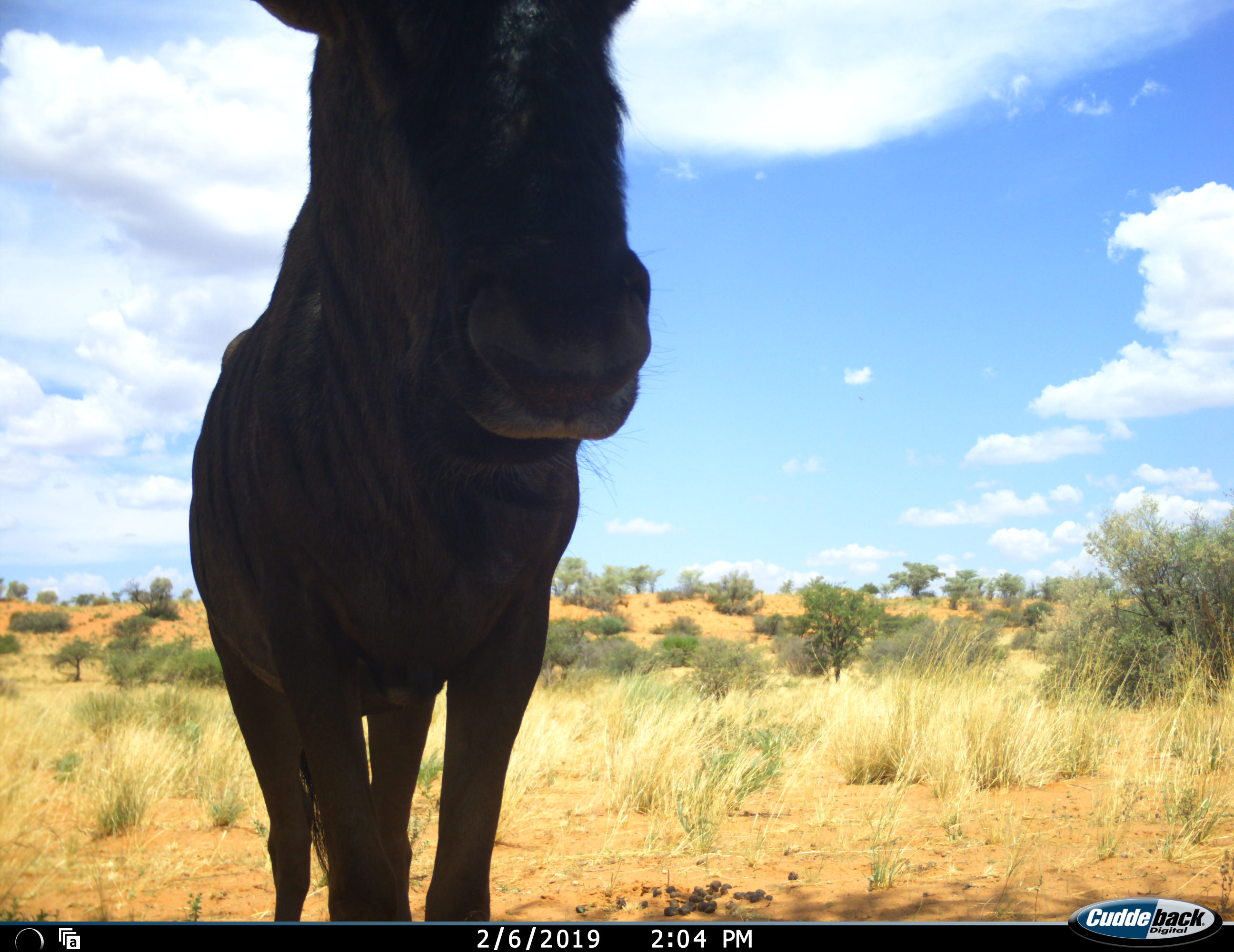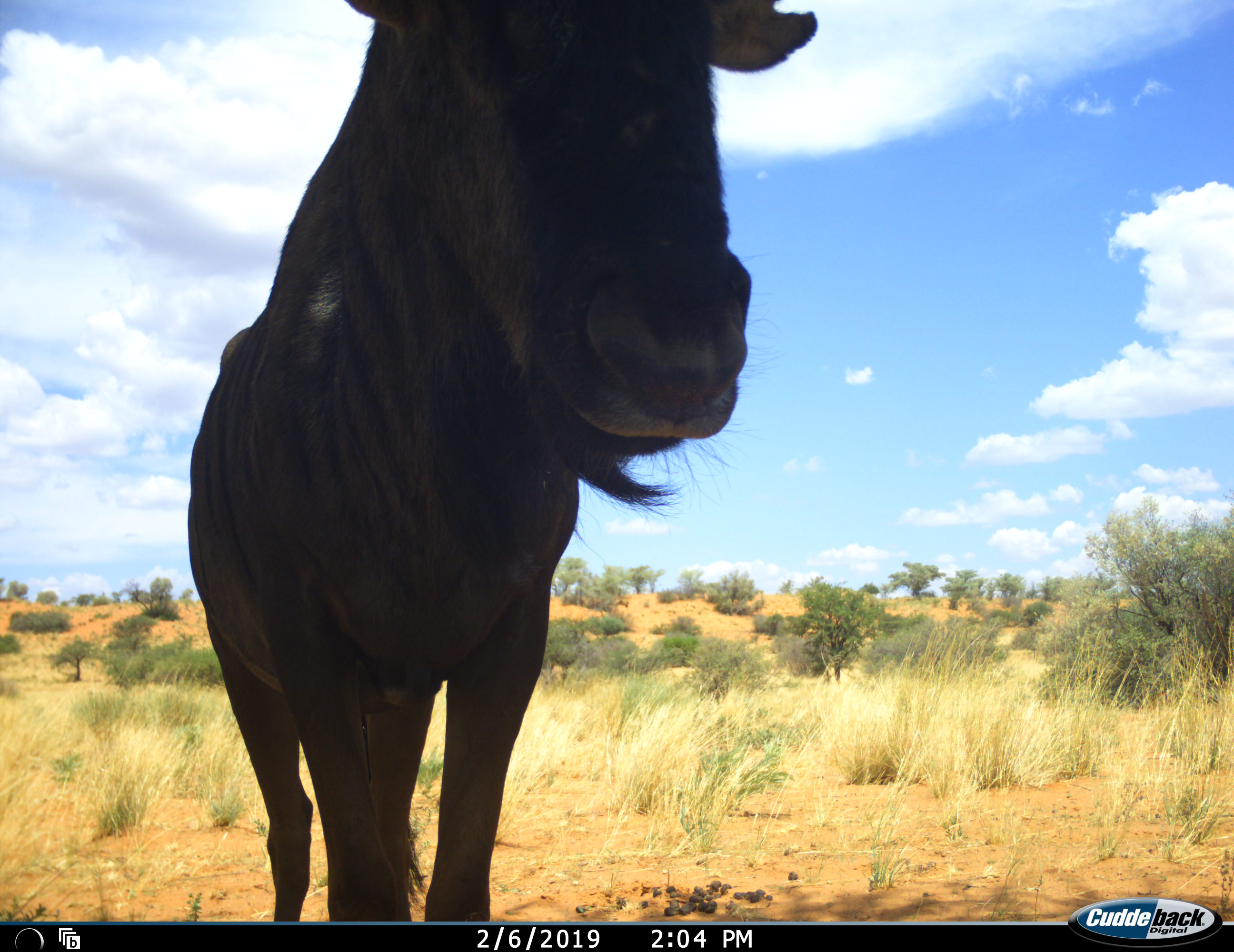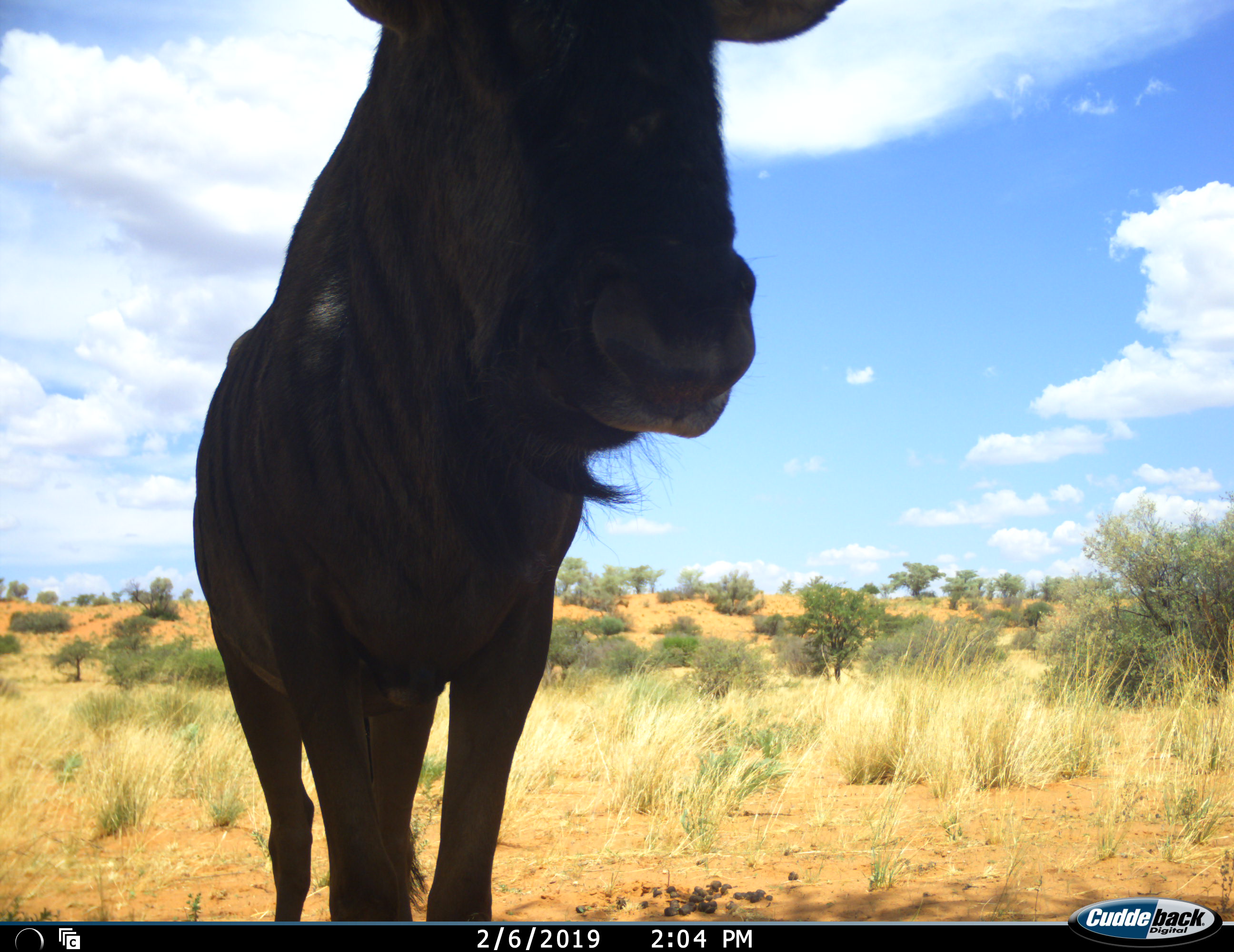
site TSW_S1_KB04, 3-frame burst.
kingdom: Animalia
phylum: Chordata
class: Mammalia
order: Artiodactyla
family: Bovidae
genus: Connochaetes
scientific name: Connochaetes taurinus taurinus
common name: blue wildebeest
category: wildebeestblue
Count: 1.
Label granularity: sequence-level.